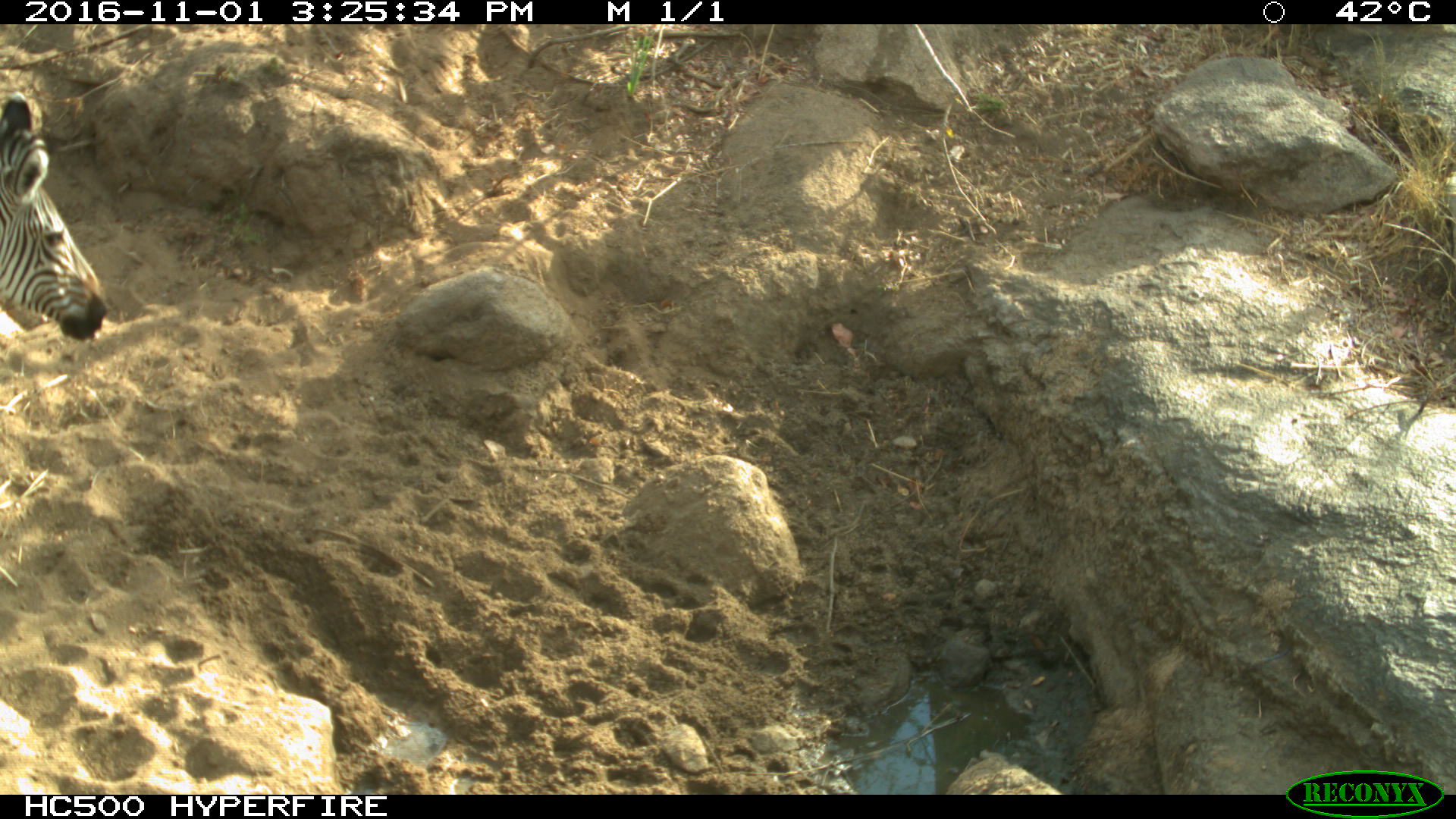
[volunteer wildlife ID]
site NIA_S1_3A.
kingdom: Animalia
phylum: Chordata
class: Mammalia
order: Perissodactyla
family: Equidae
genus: Equus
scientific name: Equus quagga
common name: plains zebra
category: zebraplains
Zebraplains (plains zebra) (Equus quagga), count 1. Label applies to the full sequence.